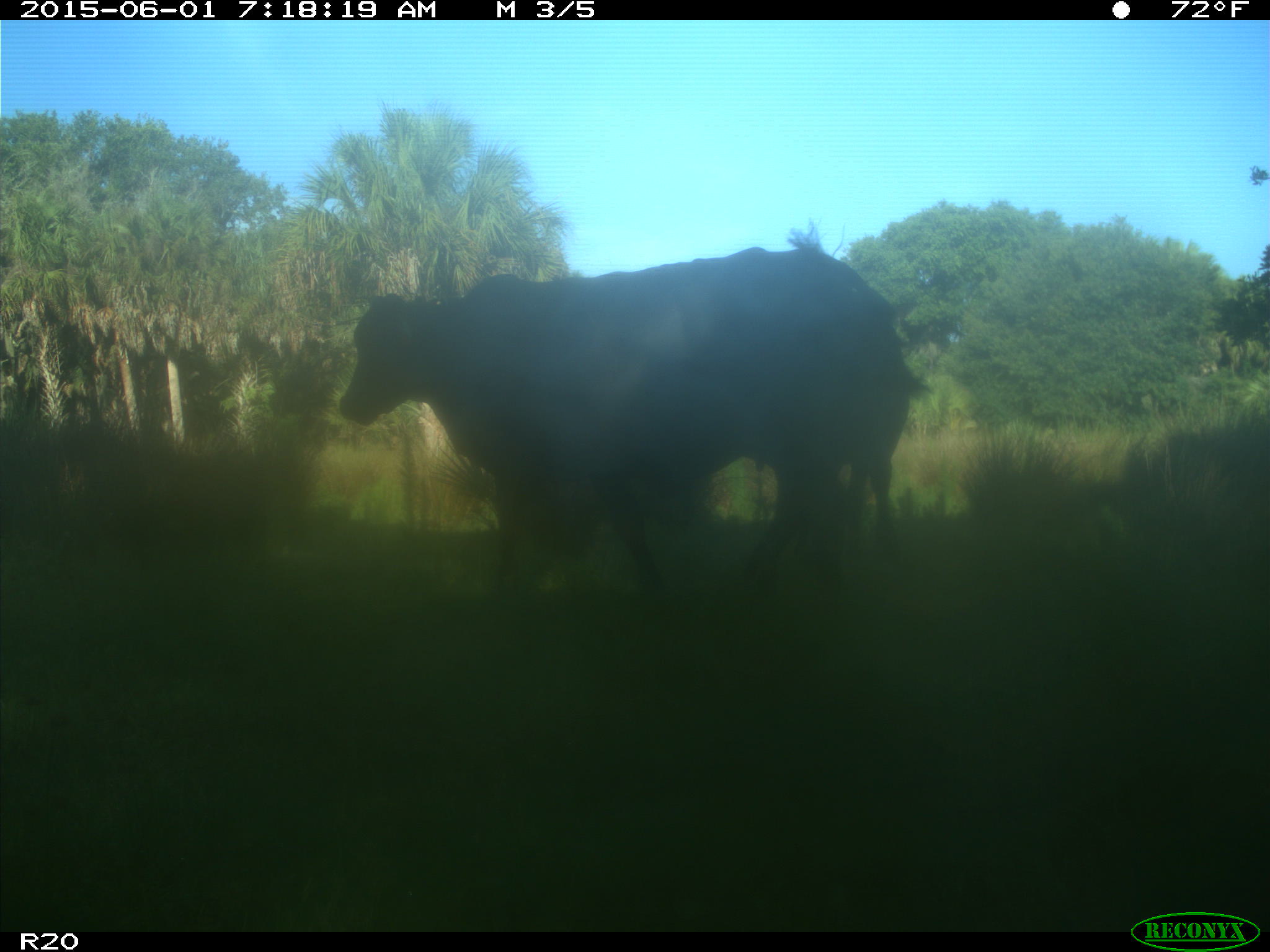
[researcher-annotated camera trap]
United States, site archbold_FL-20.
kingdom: Animalia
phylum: Chordata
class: Mammalia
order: Artiodactyla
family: Bovidae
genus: Bos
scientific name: Bos taurus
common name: domestic cow